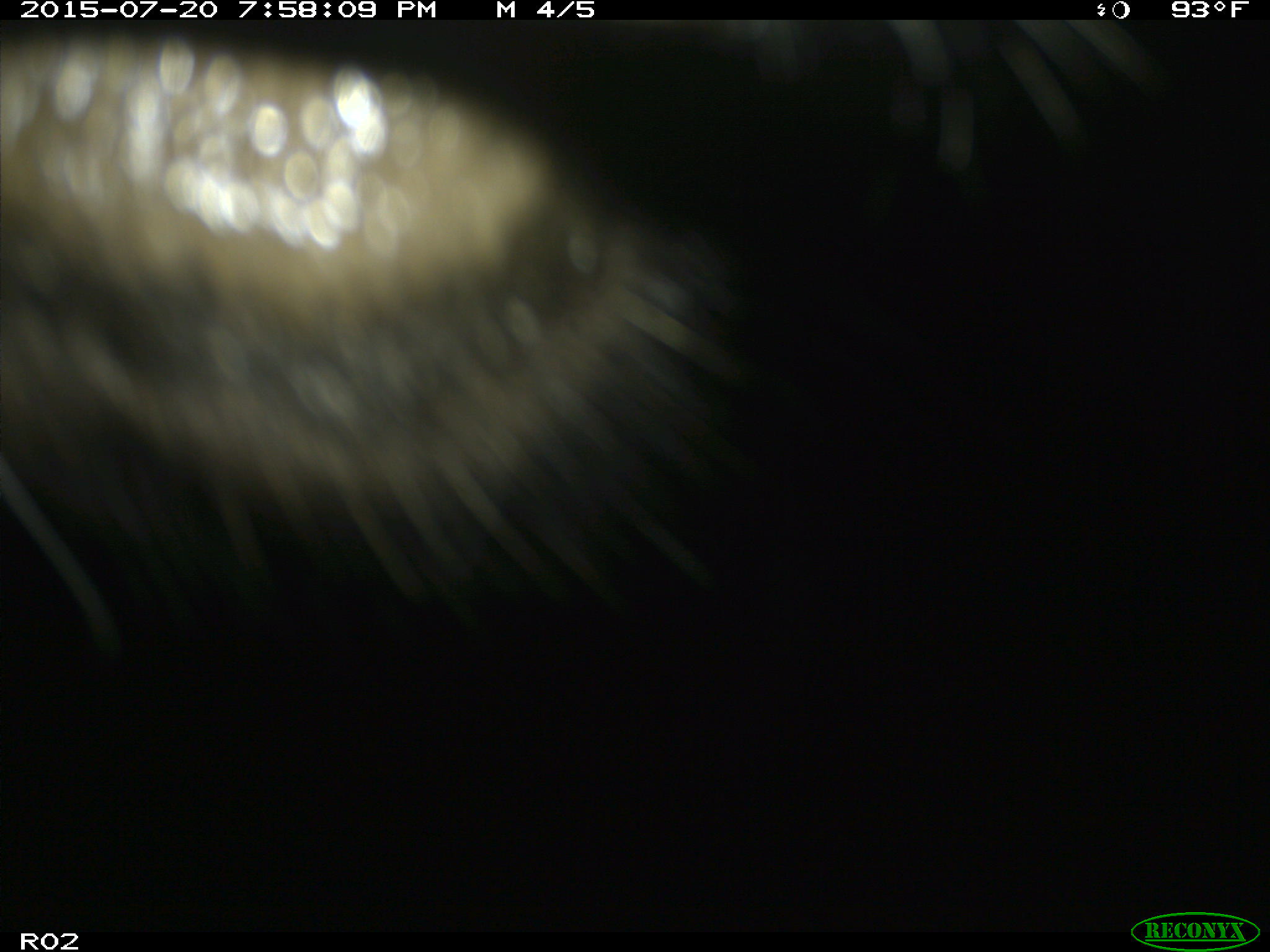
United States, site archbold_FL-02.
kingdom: Animalia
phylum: Chordata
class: Mammalia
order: Artiodactyla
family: Bovidae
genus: Bos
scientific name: Bos taurus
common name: domestic cow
Bos taurus (domestic cow).